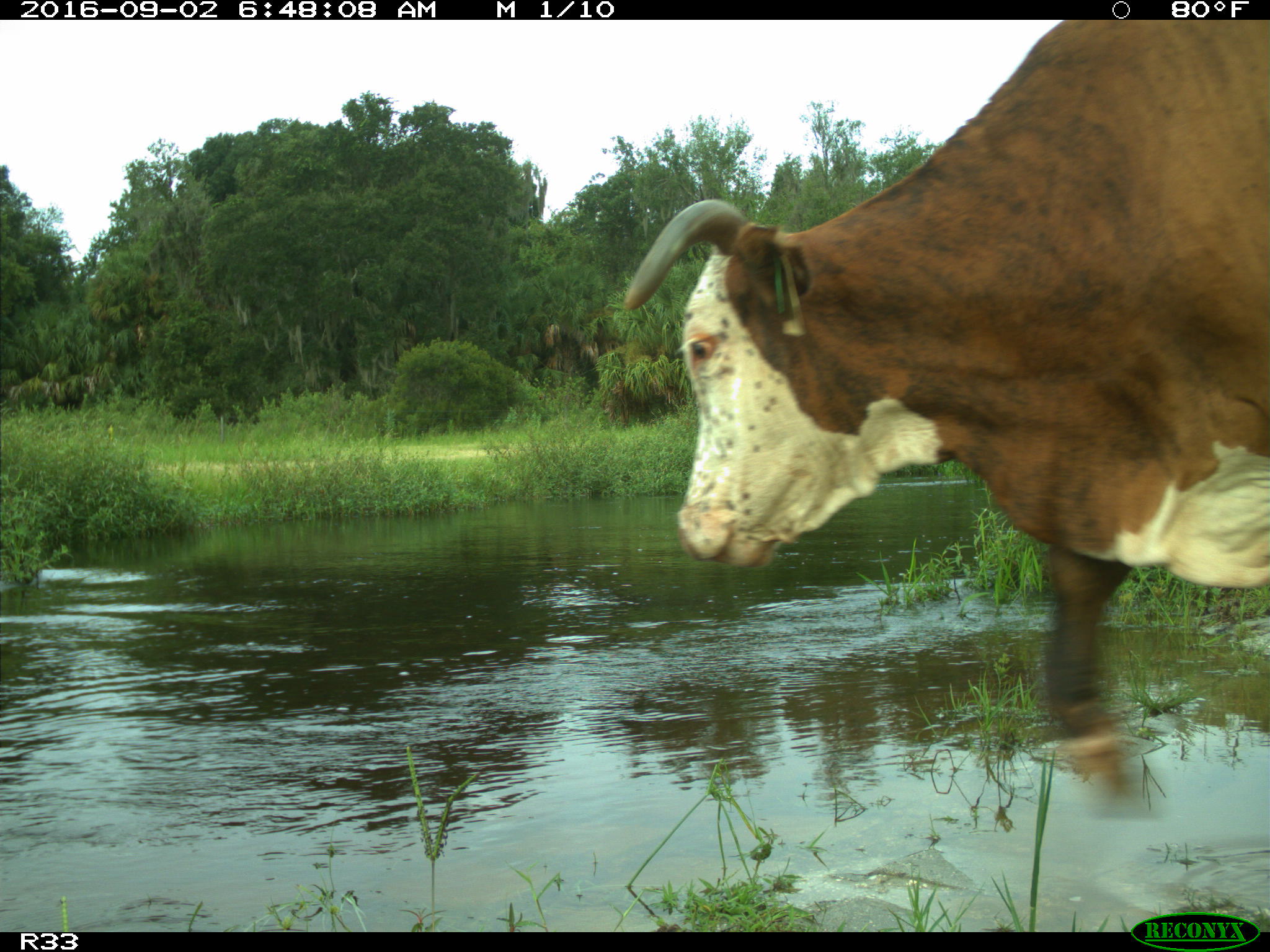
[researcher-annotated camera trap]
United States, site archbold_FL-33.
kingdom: Animalia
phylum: Chordata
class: Mammalia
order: Artiodactyla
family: Bovidae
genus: Bos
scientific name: Bos taurus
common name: domestic cow